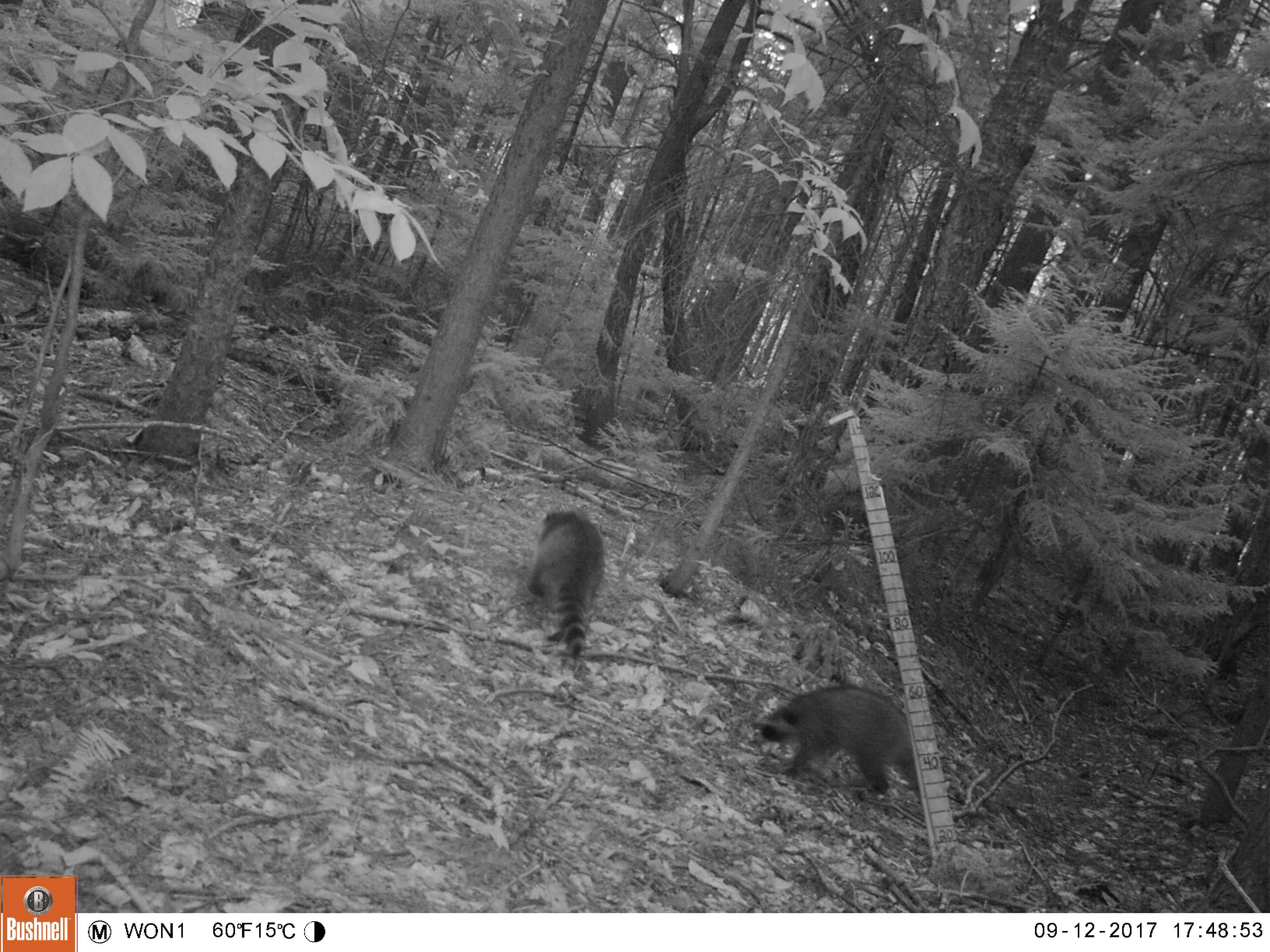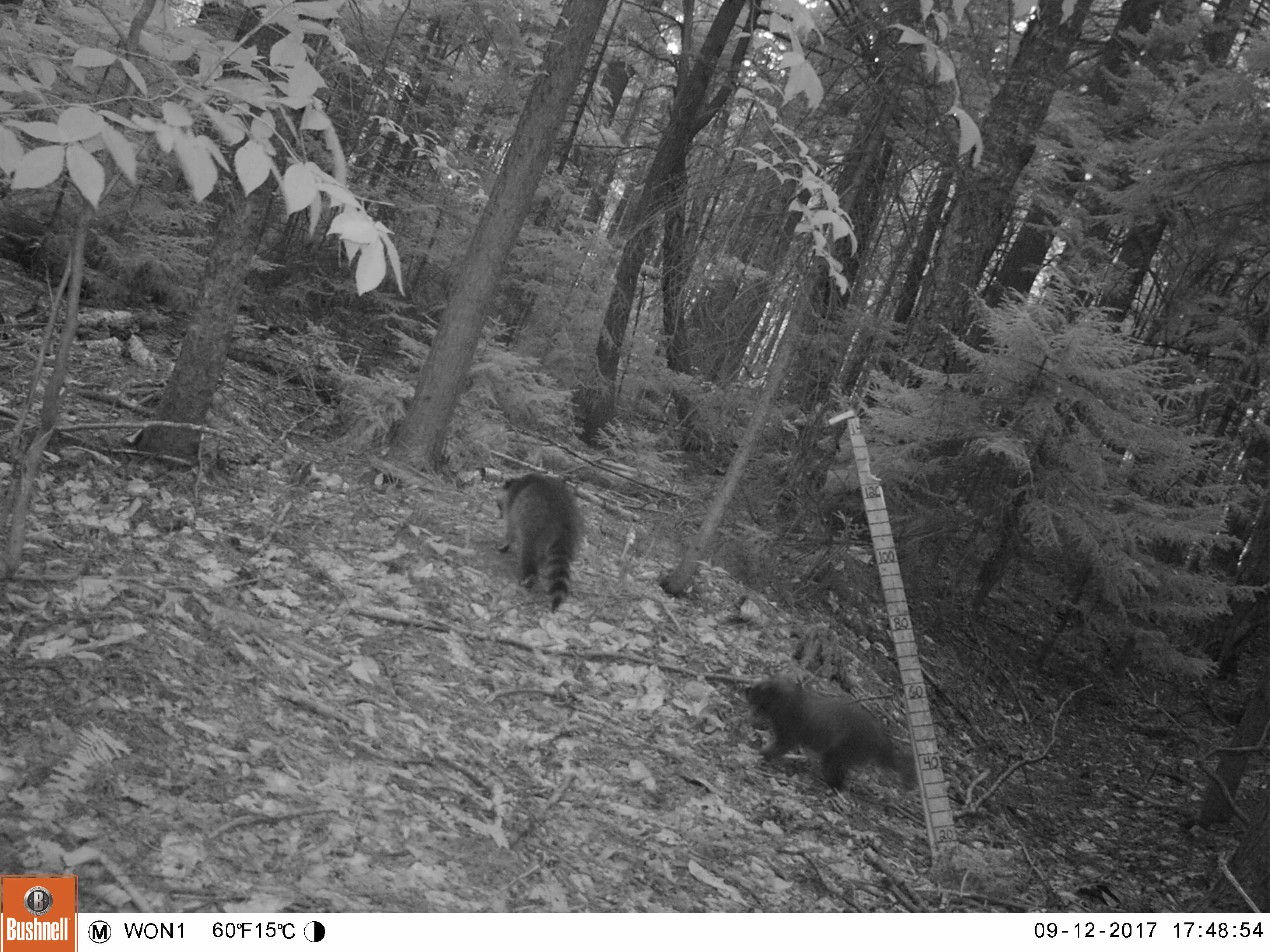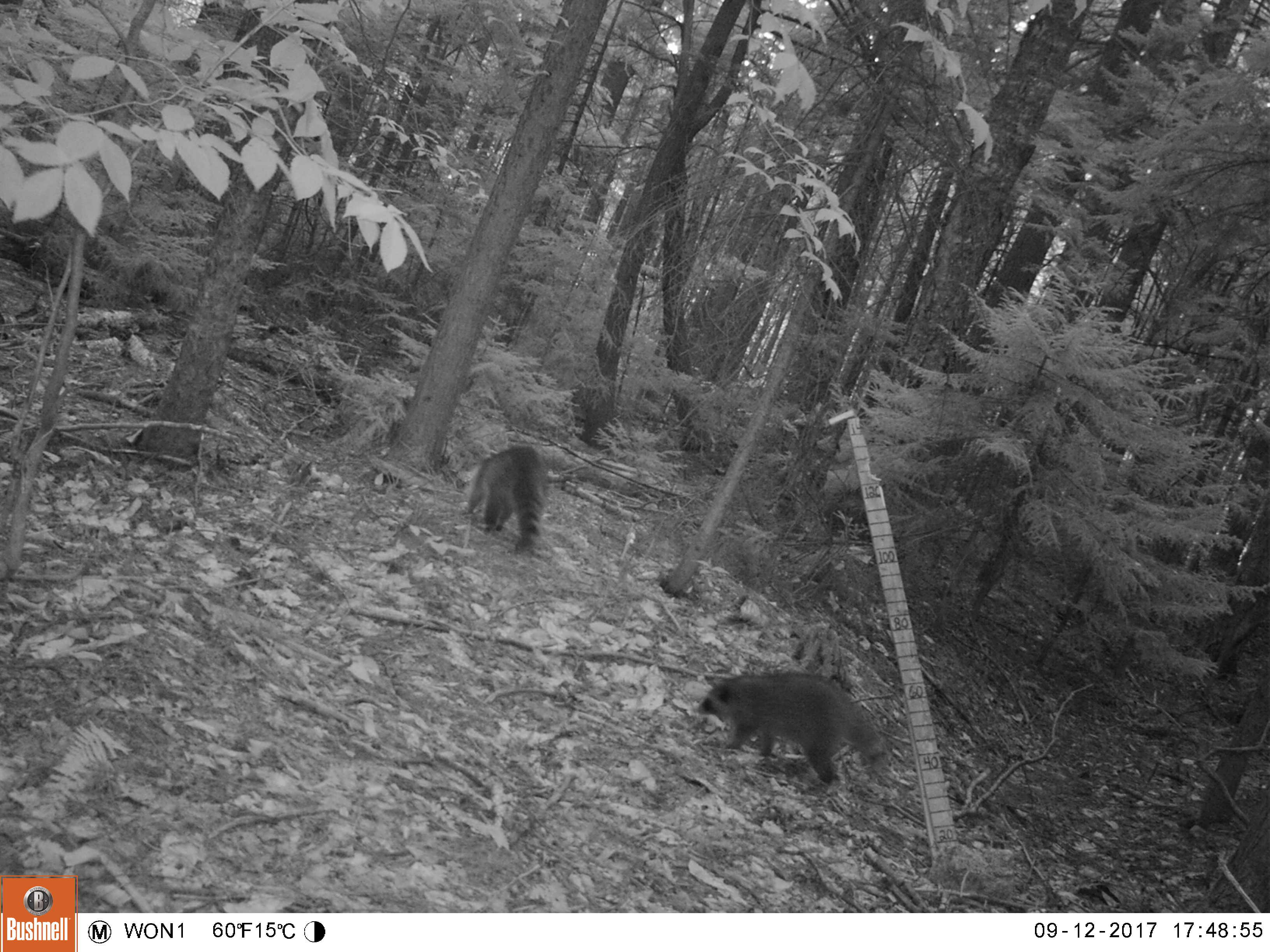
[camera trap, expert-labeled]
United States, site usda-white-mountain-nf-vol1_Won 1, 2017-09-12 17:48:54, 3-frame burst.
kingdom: Animalia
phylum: Chordata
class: Mammalia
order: Carnivora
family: Procyonidae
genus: Procyon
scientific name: Procyon lotor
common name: raccoon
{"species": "raccoon (Procyon lotor)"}